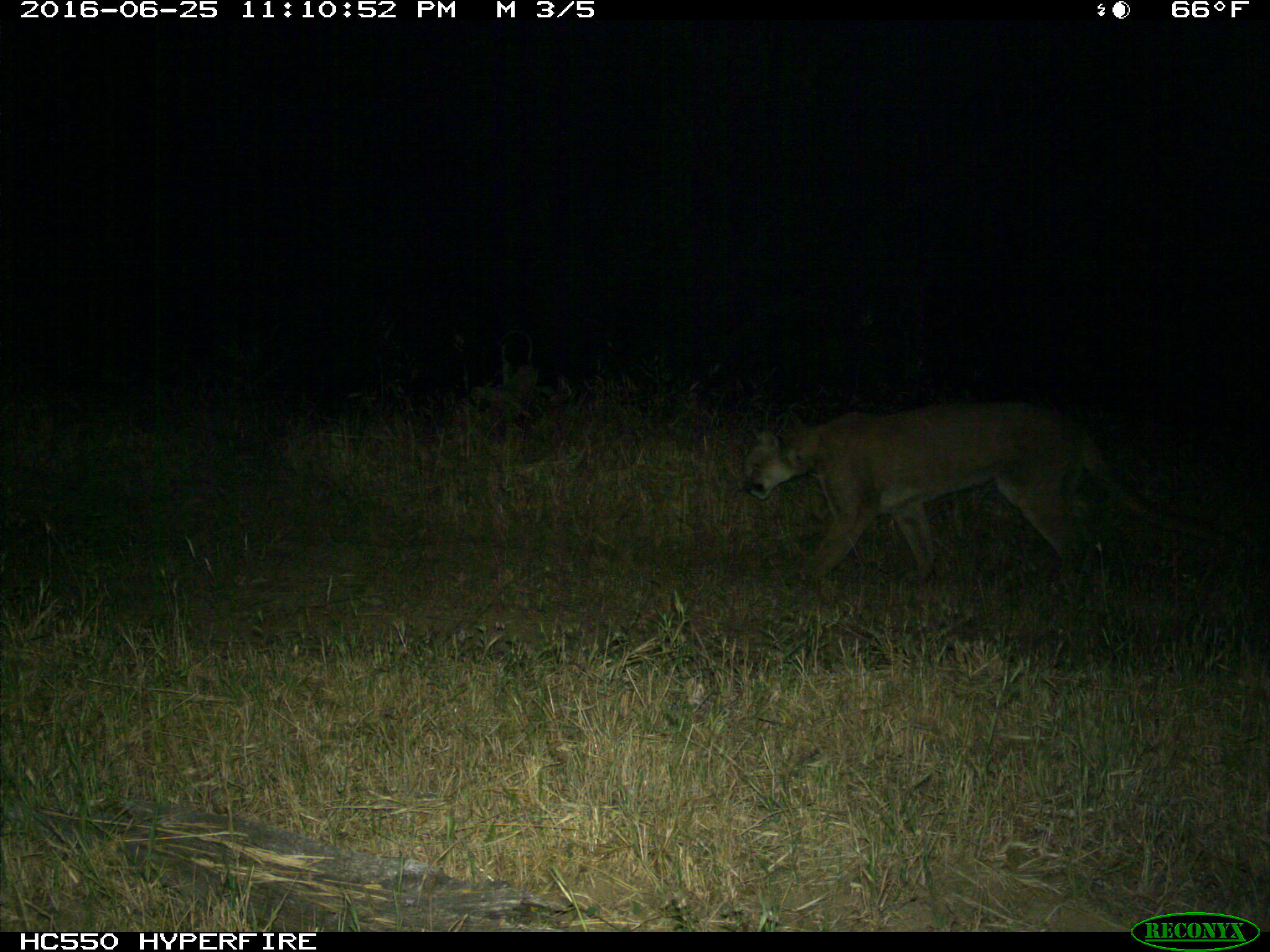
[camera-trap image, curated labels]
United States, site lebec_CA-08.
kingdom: Animalia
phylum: Chordata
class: Mammalia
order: Carnivora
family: Felidae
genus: Puma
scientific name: Puma concolor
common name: mountain lion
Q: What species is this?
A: Puma concolor (mountain lion).